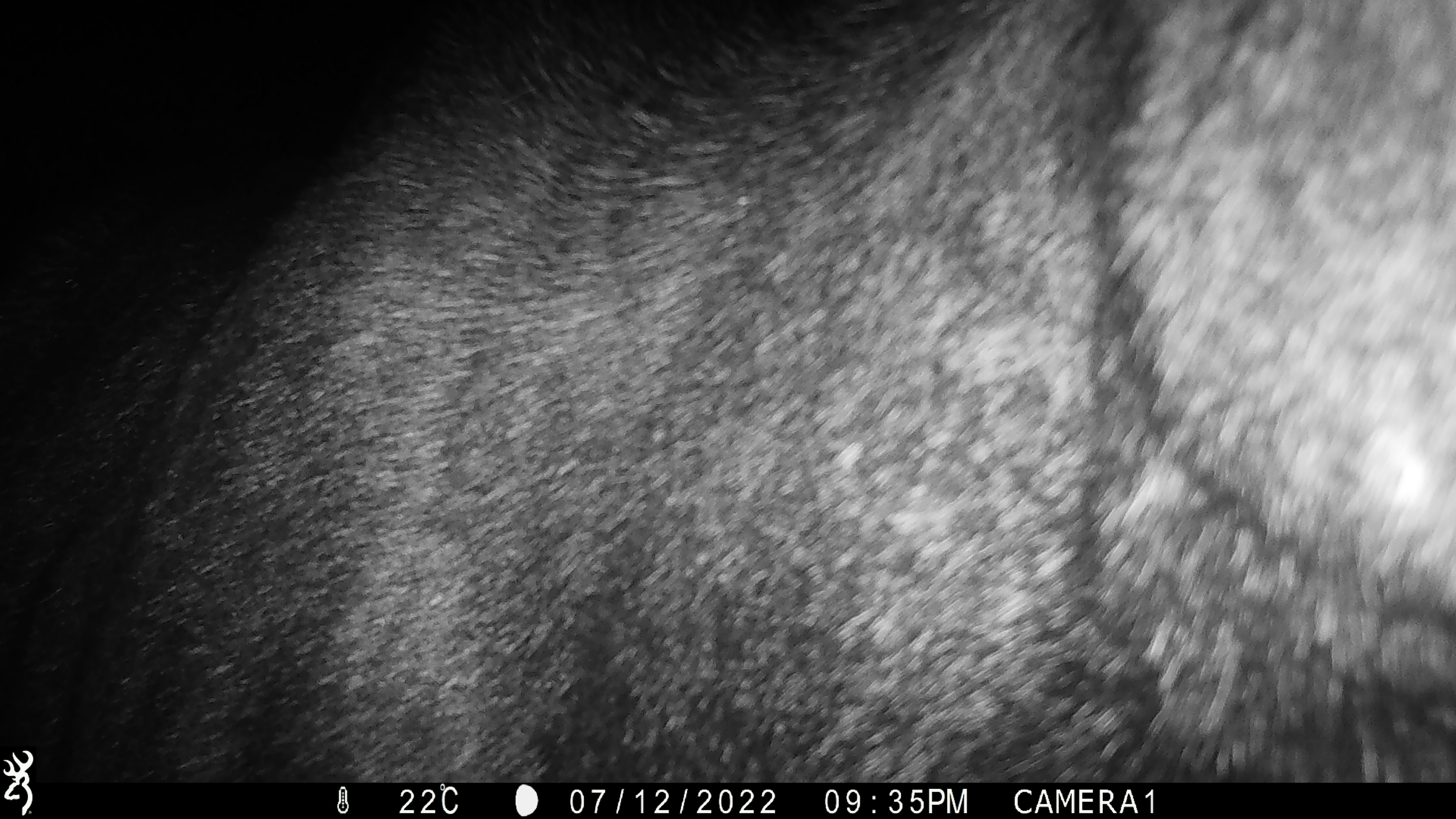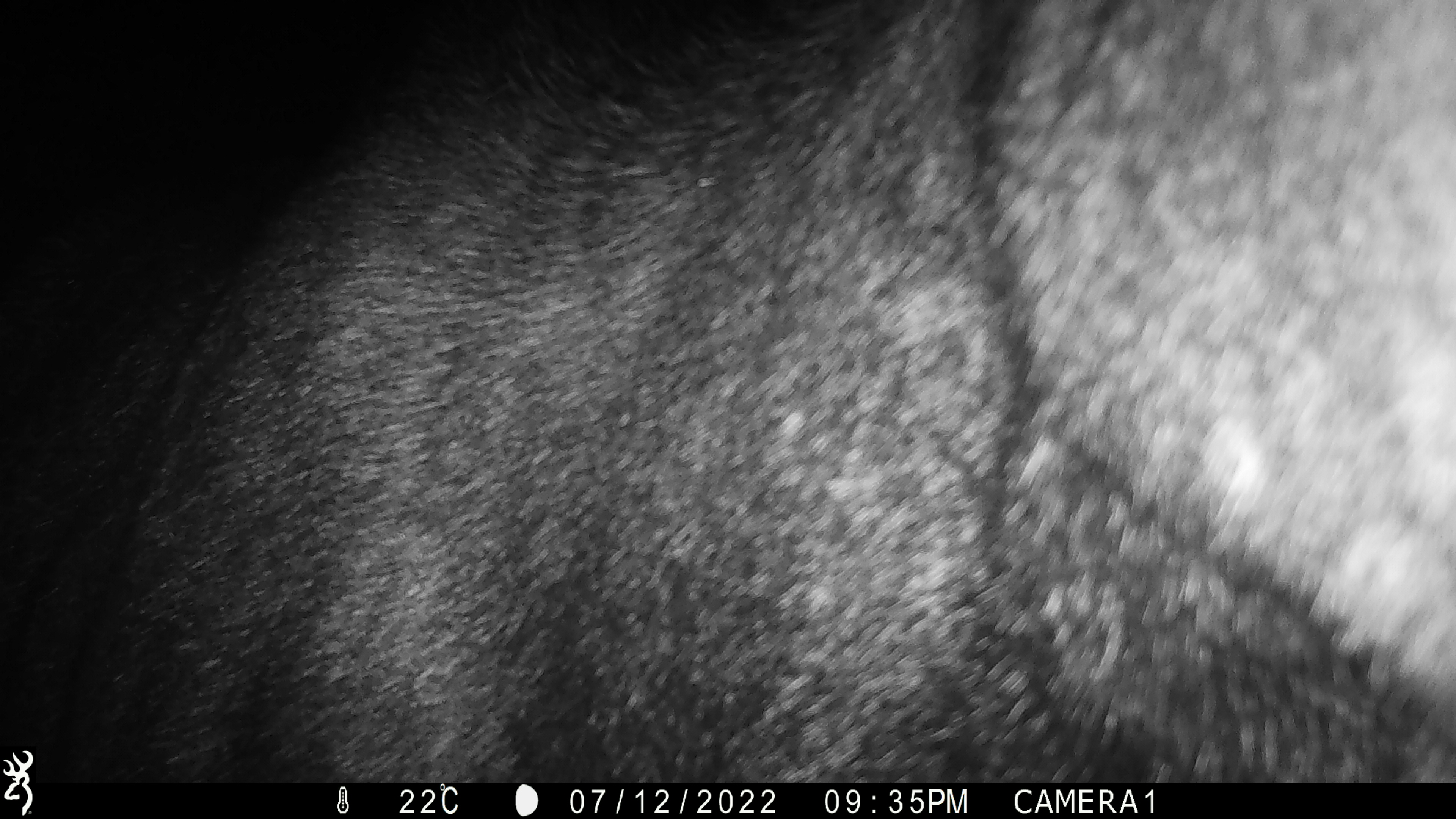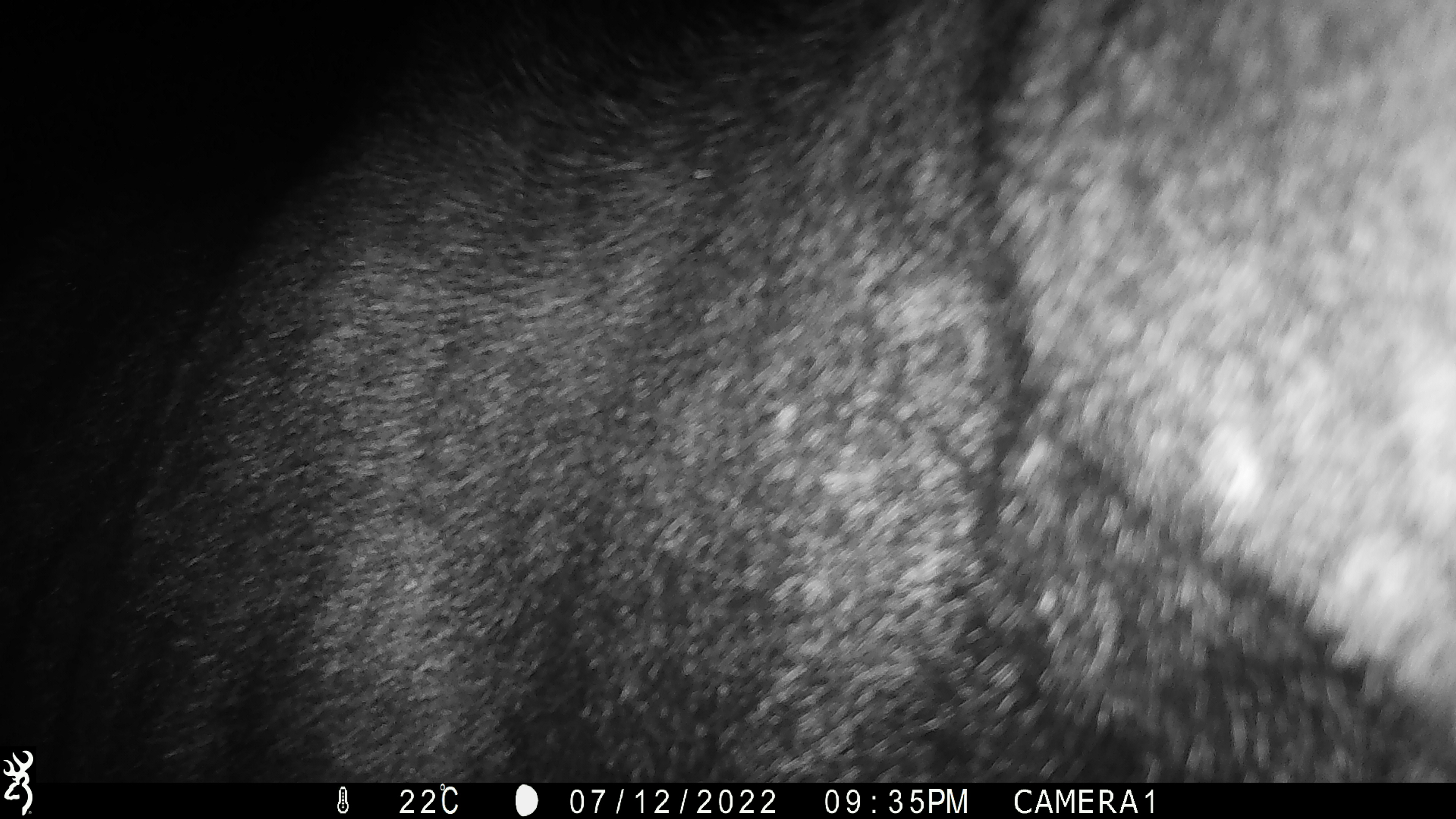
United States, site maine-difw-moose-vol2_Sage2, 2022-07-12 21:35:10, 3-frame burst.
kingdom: Animalia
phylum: Chordata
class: Mammalia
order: Artiodactyla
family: Cervidae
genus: Alces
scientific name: Alces alces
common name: moose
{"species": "moose (Alces alces)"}